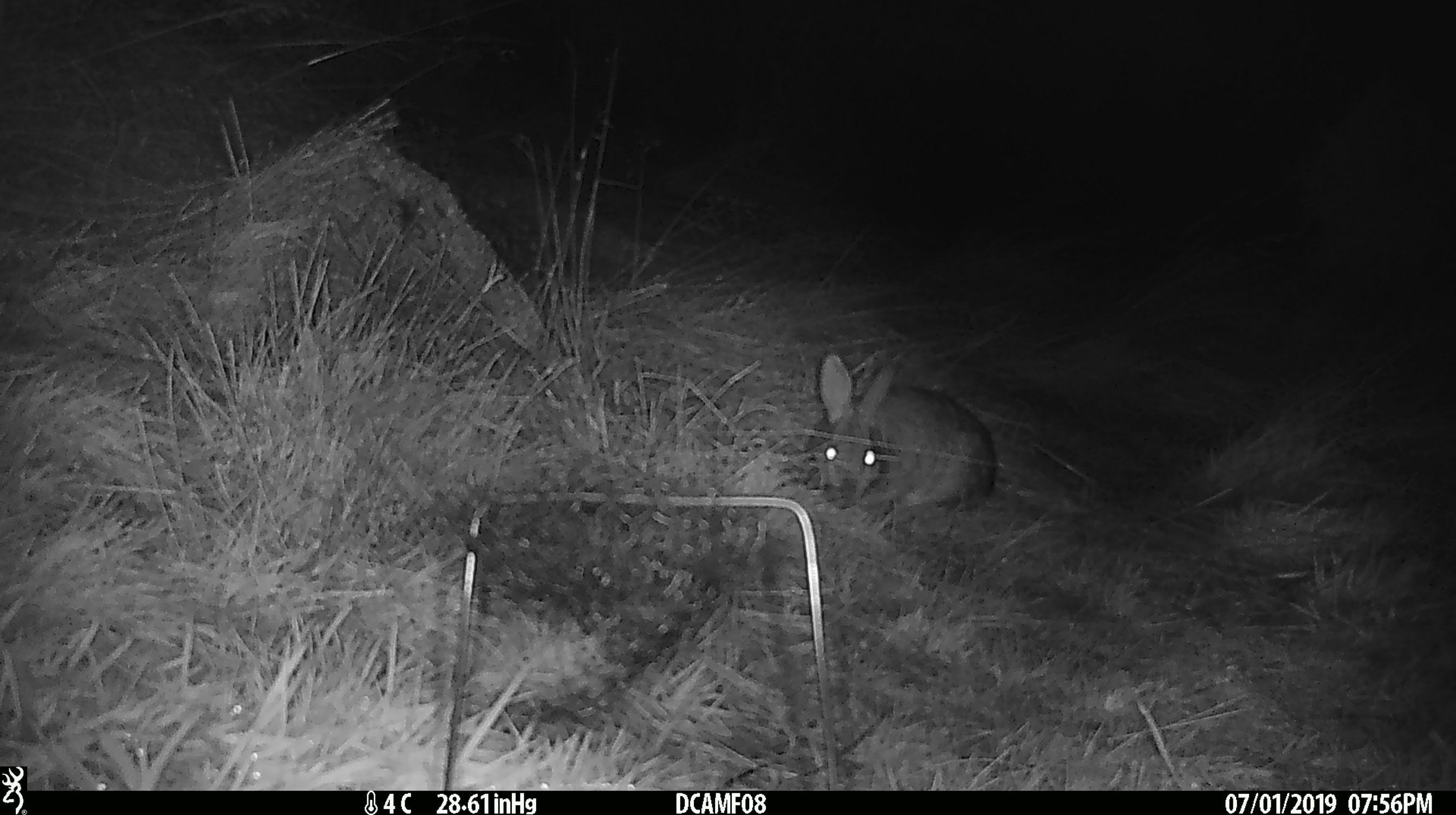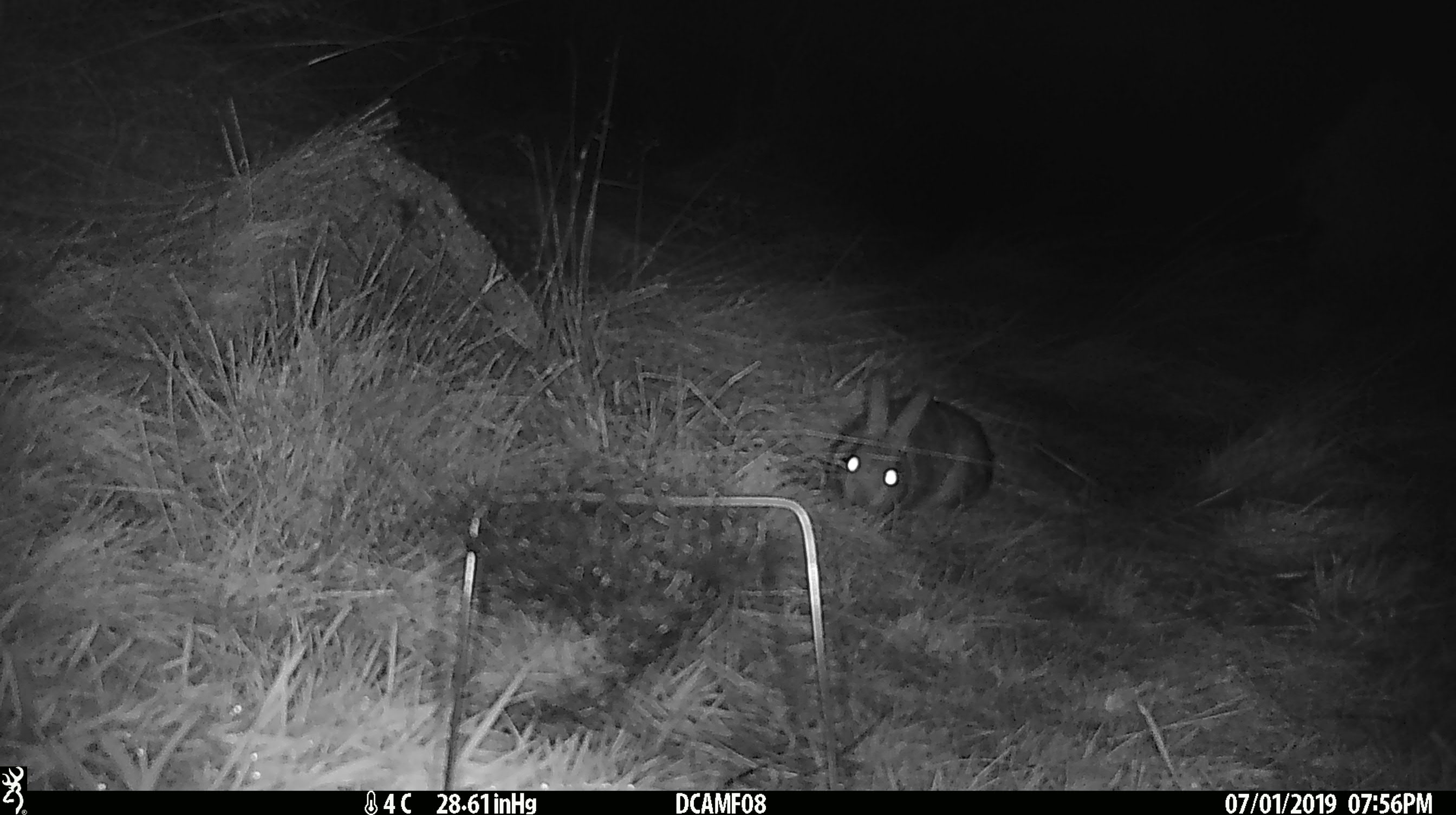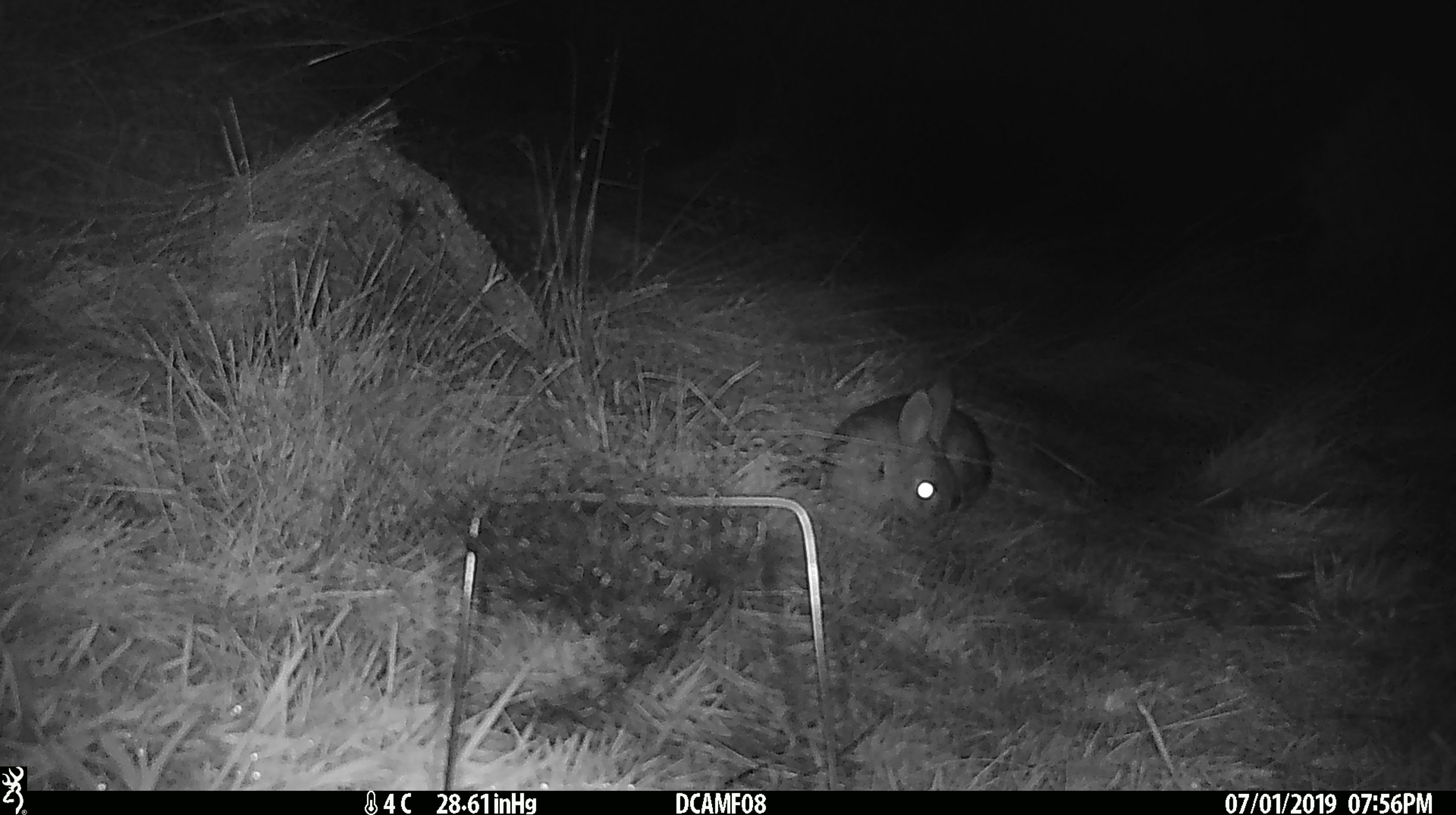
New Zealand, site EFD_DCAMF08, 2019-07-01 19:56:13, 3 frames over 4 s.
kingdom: Animalia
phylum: Chordata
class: Mammalia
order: Lagomorpha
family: Leporidae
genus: Oryctolagus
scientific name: Oryctolagus cuniculus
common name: european rabbit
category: rabbit